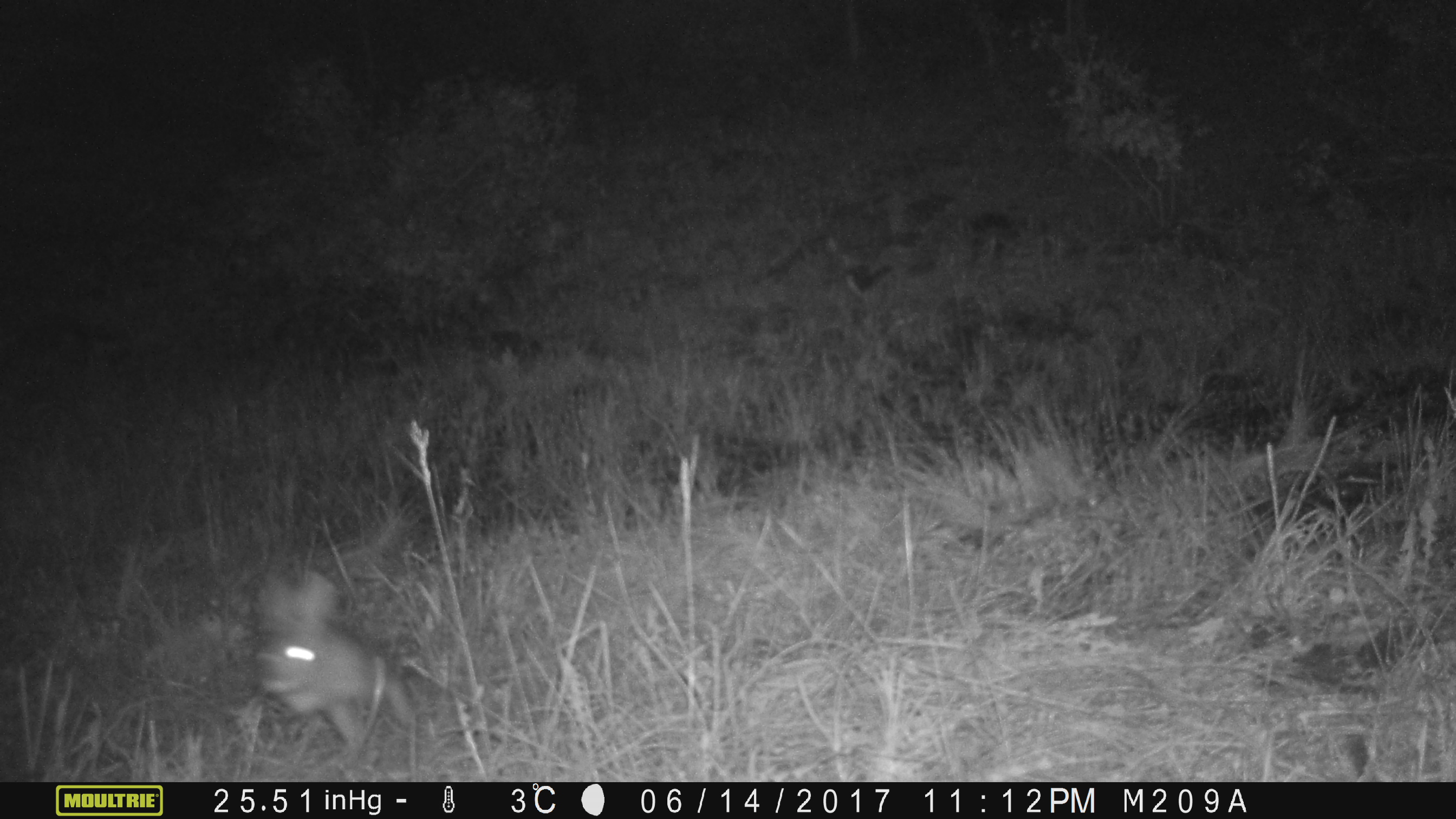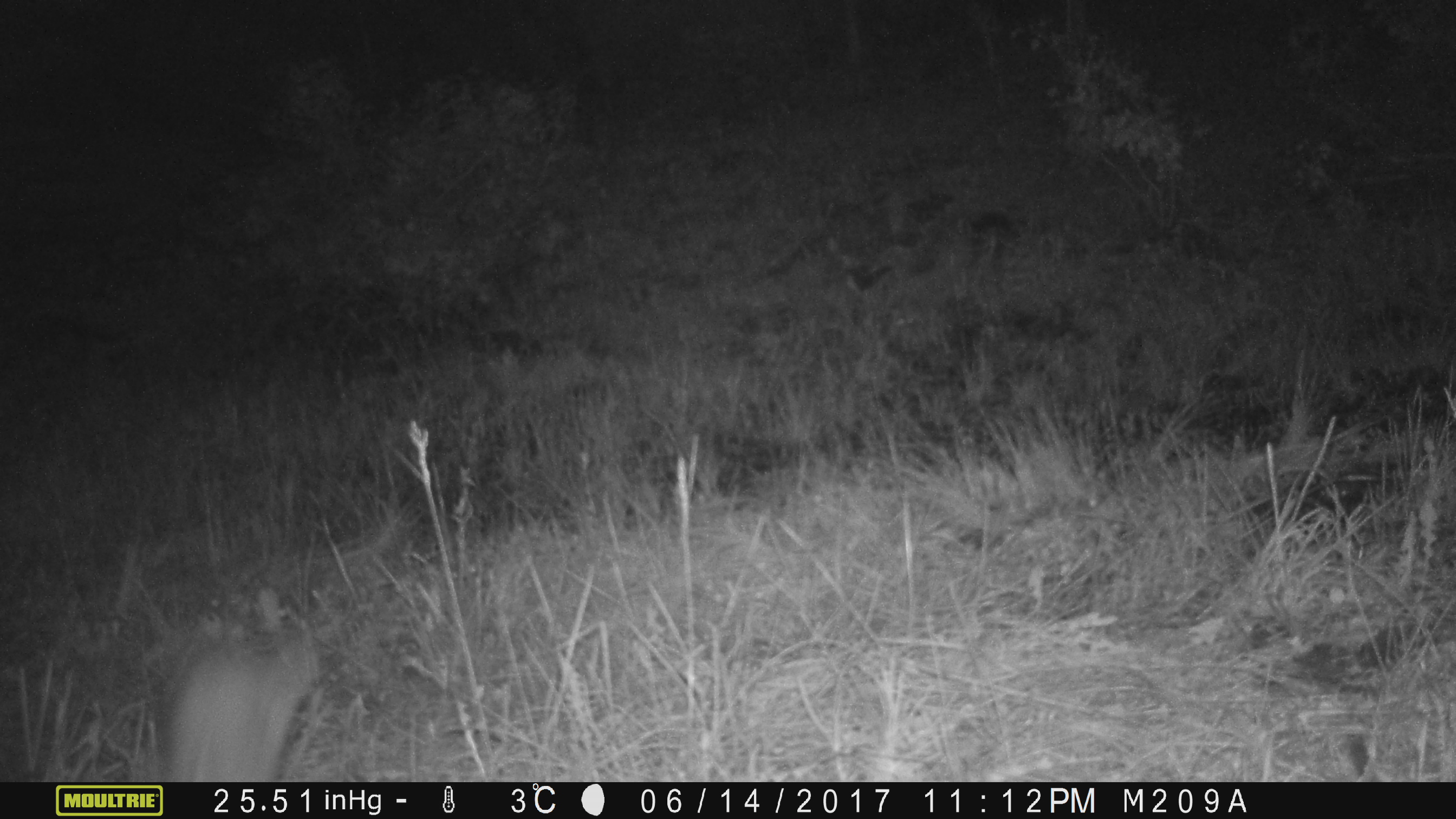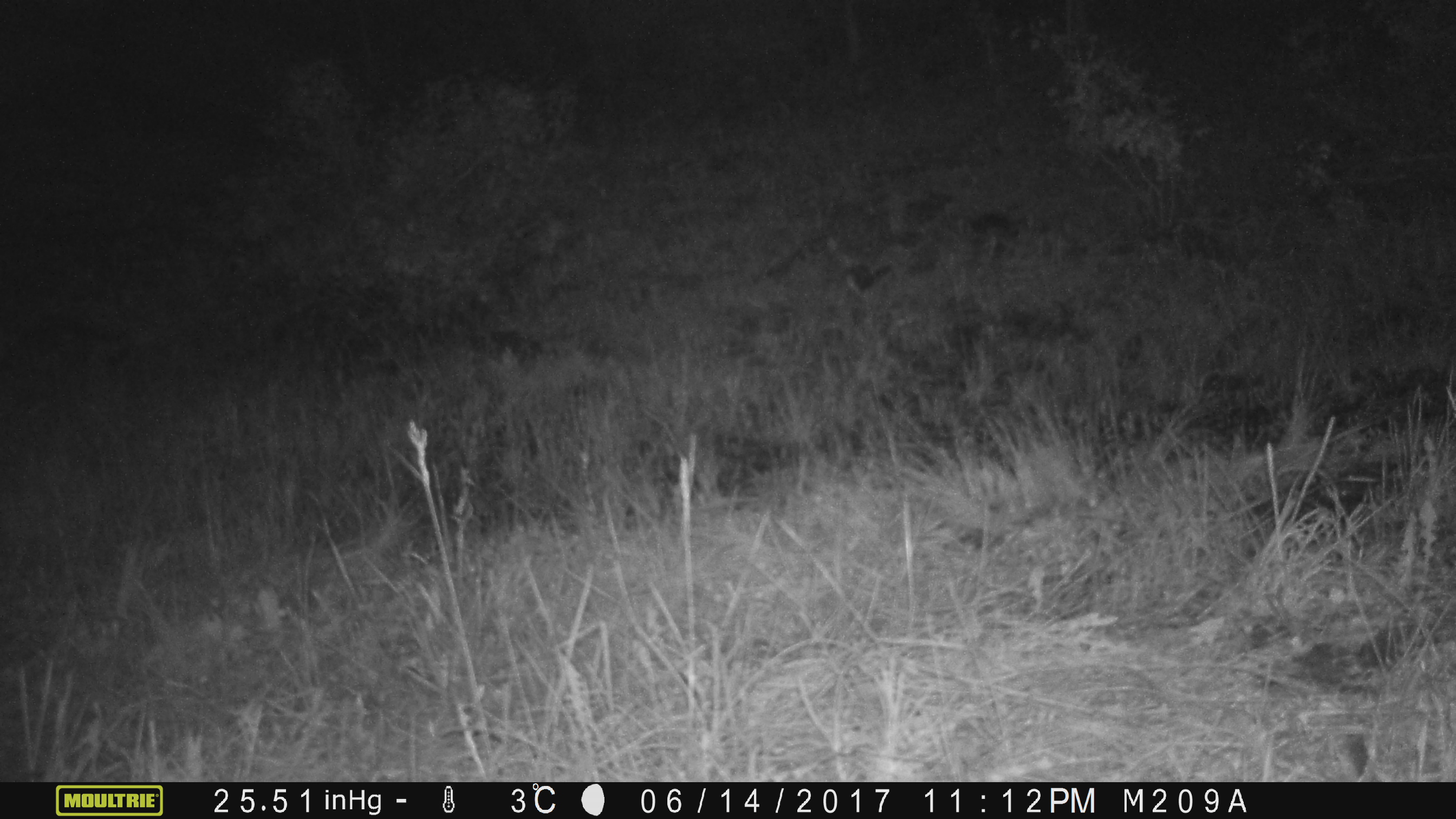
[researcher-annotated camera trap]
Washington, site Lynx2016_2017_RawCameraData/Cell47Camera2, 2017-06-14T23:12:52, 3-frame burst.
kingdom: Animalia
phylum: Chordata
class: Mammalia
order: Lagomorpha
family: Leporidae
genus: Lepus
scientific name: Lepus americanus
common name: snowshoe hare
Lepus americanus (snowshoe hare). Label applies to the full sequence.